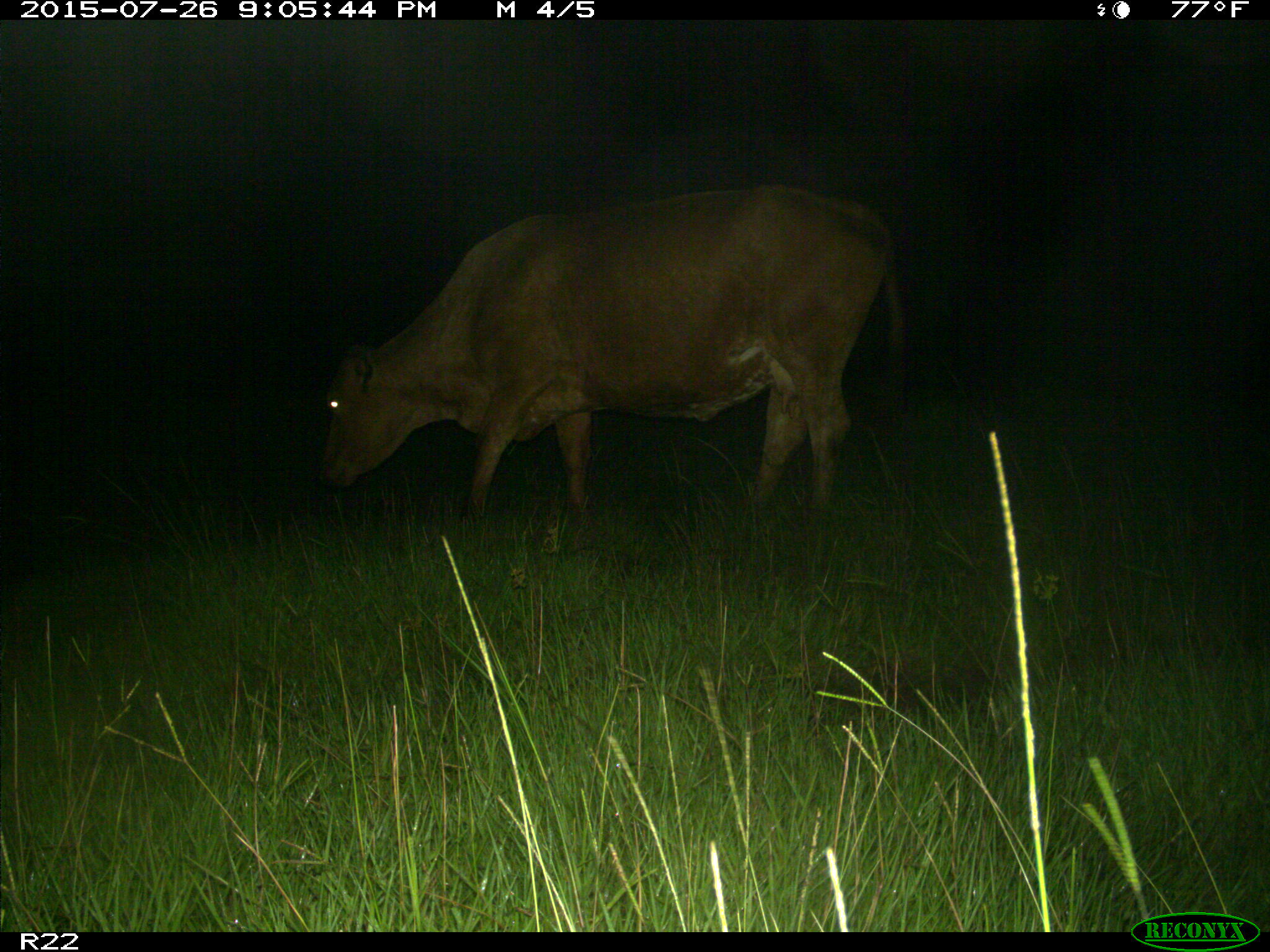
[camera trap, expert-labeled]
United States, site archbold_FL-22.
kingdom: Animalia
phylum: Chordata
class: Mammalia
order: Artiodactyla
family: Bovidae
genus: Bos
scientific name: Bos taurus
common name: domestic cow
Bos taurus (domestic cow).